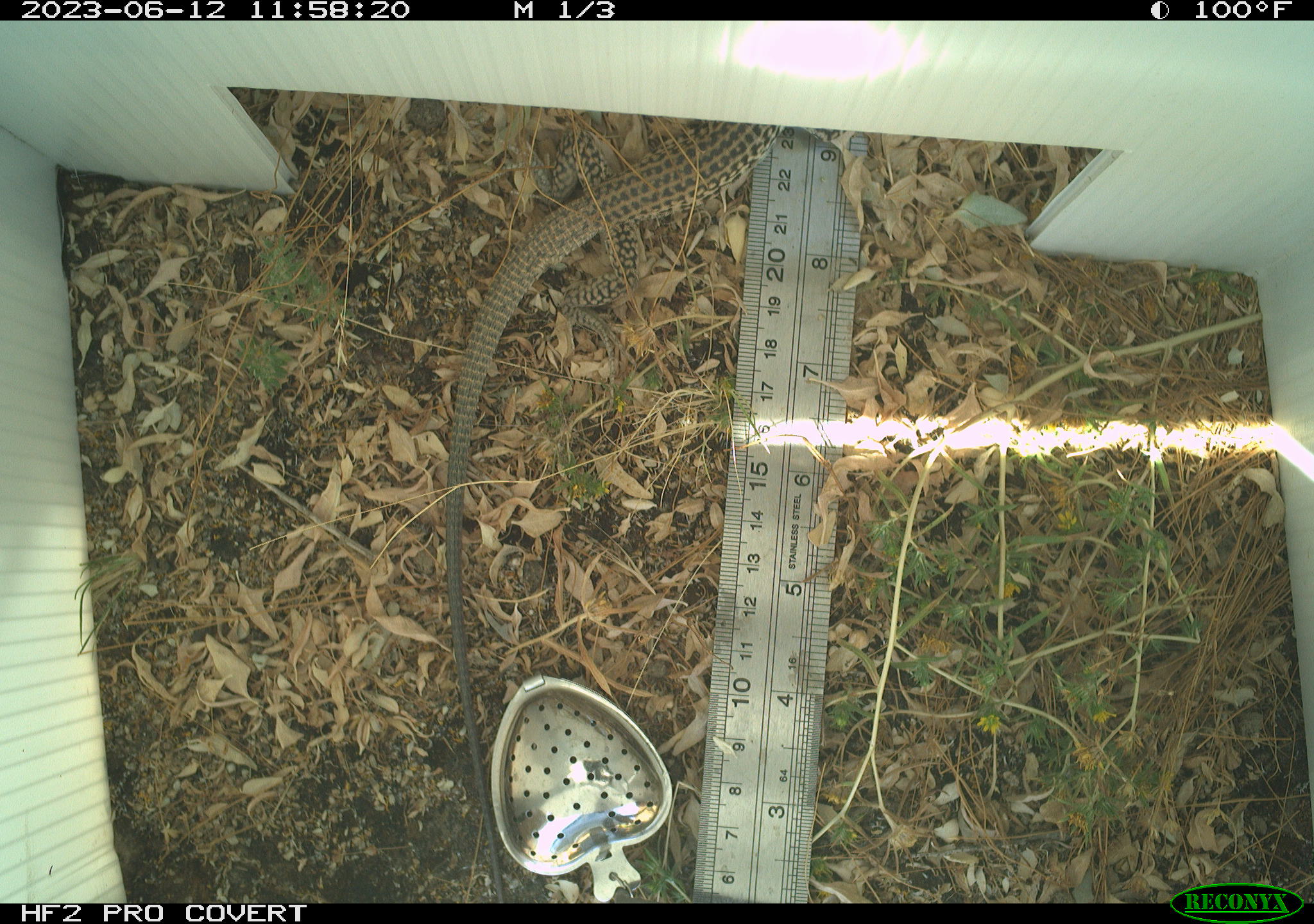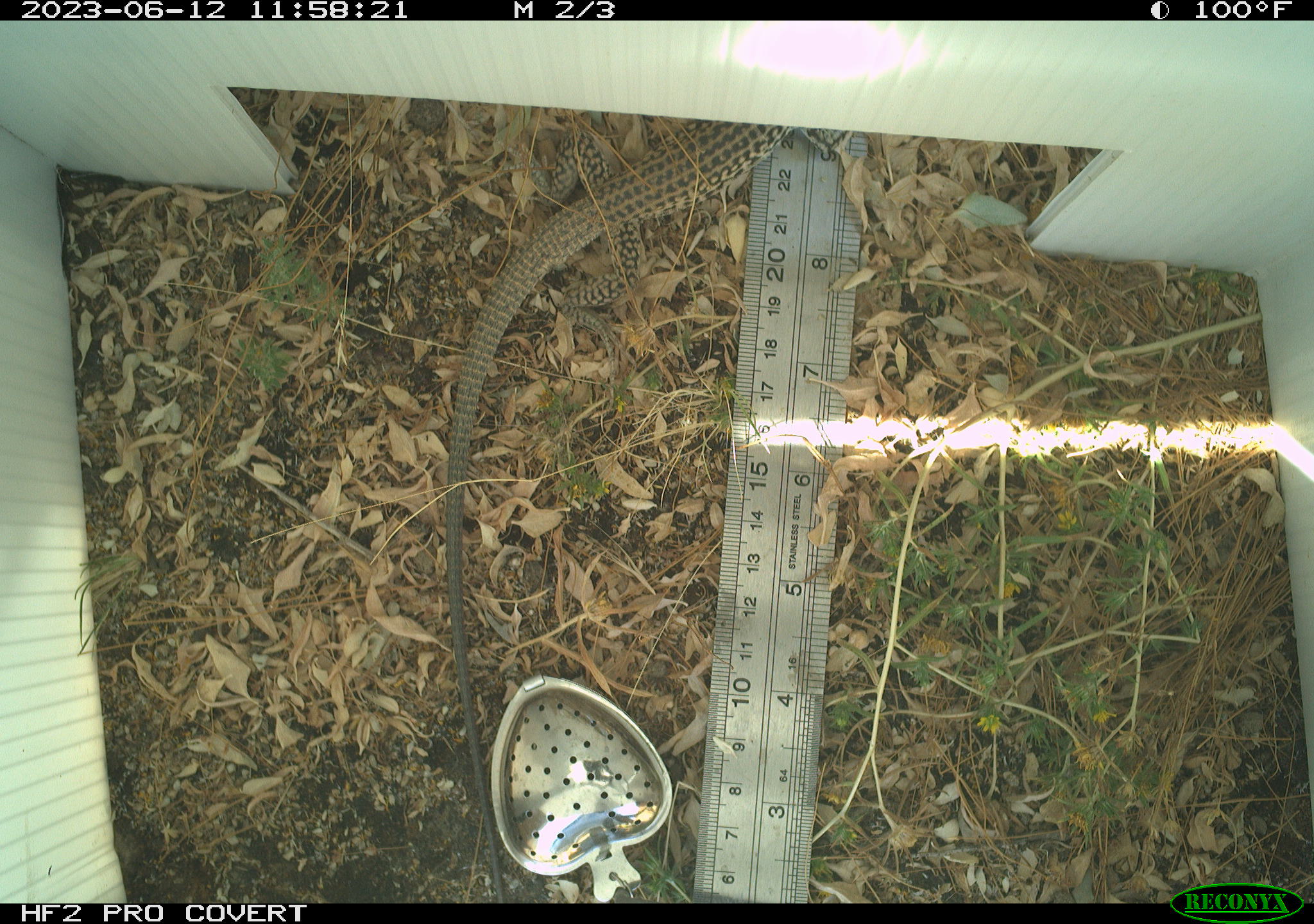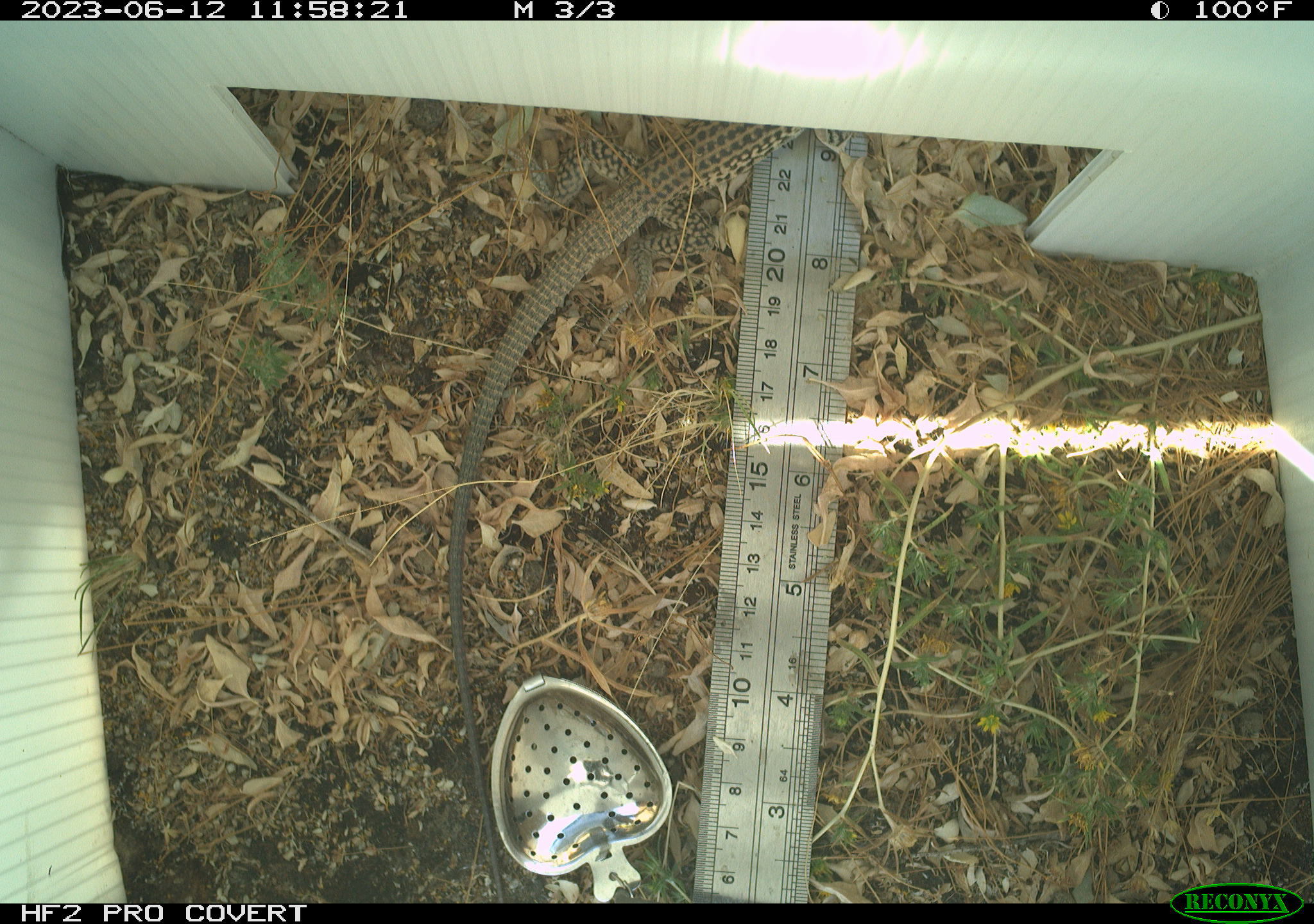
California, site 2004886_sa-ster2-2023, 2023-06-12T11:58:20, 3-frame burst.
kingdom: Animalia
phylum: Chordata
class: Reptilia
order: Squamata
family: Teiidae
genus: Aspidoscelis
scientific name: Aspidoscelis tigris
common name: western whiptail